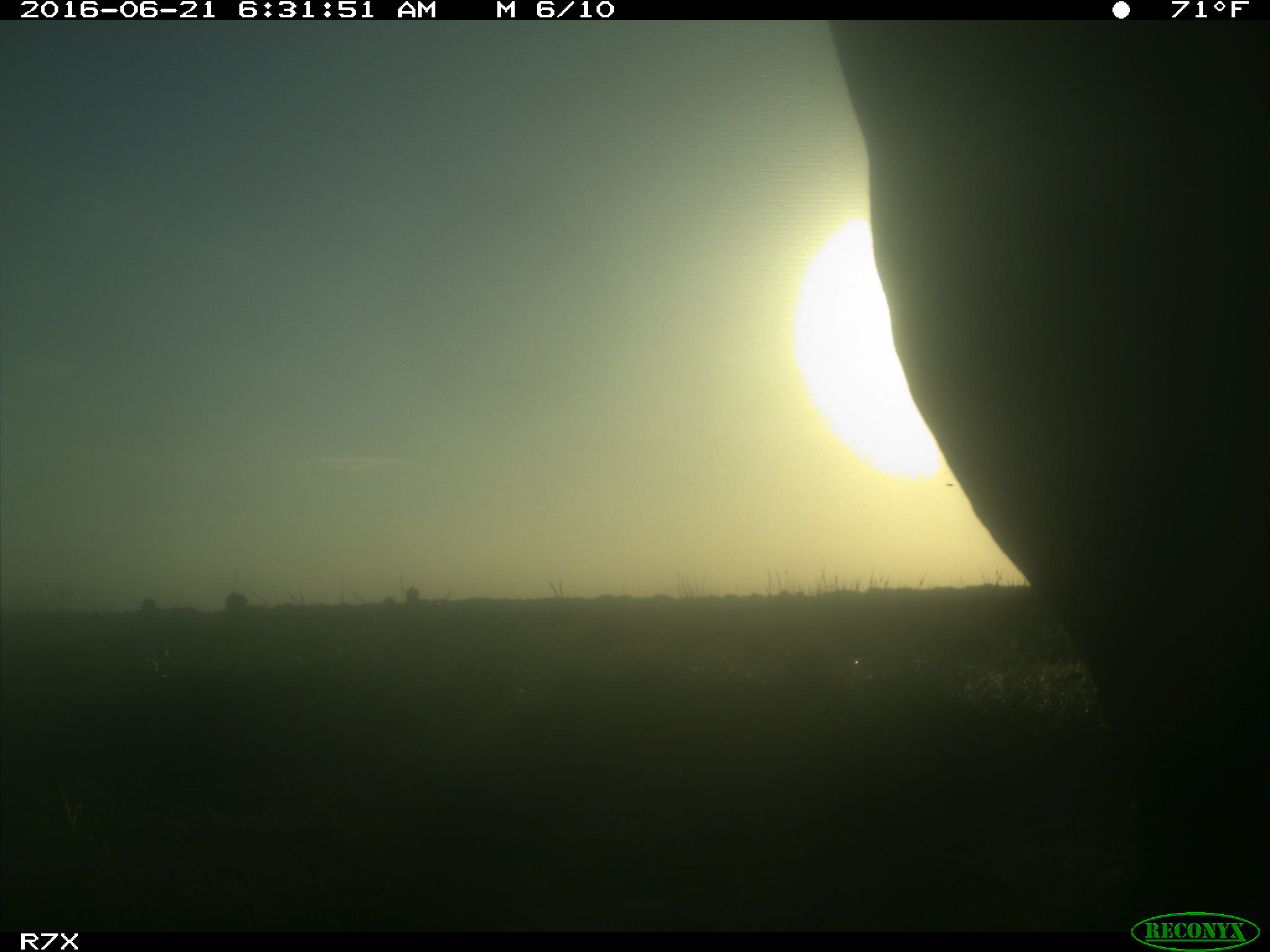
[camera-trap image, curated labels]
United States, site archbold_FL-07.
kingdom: Animalia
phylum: Chordata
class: Mammalia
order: Artiodactyla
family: Bovidae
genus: Bos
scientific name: Bos taurus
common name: domestic cow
Bos taurus (domestic cow).